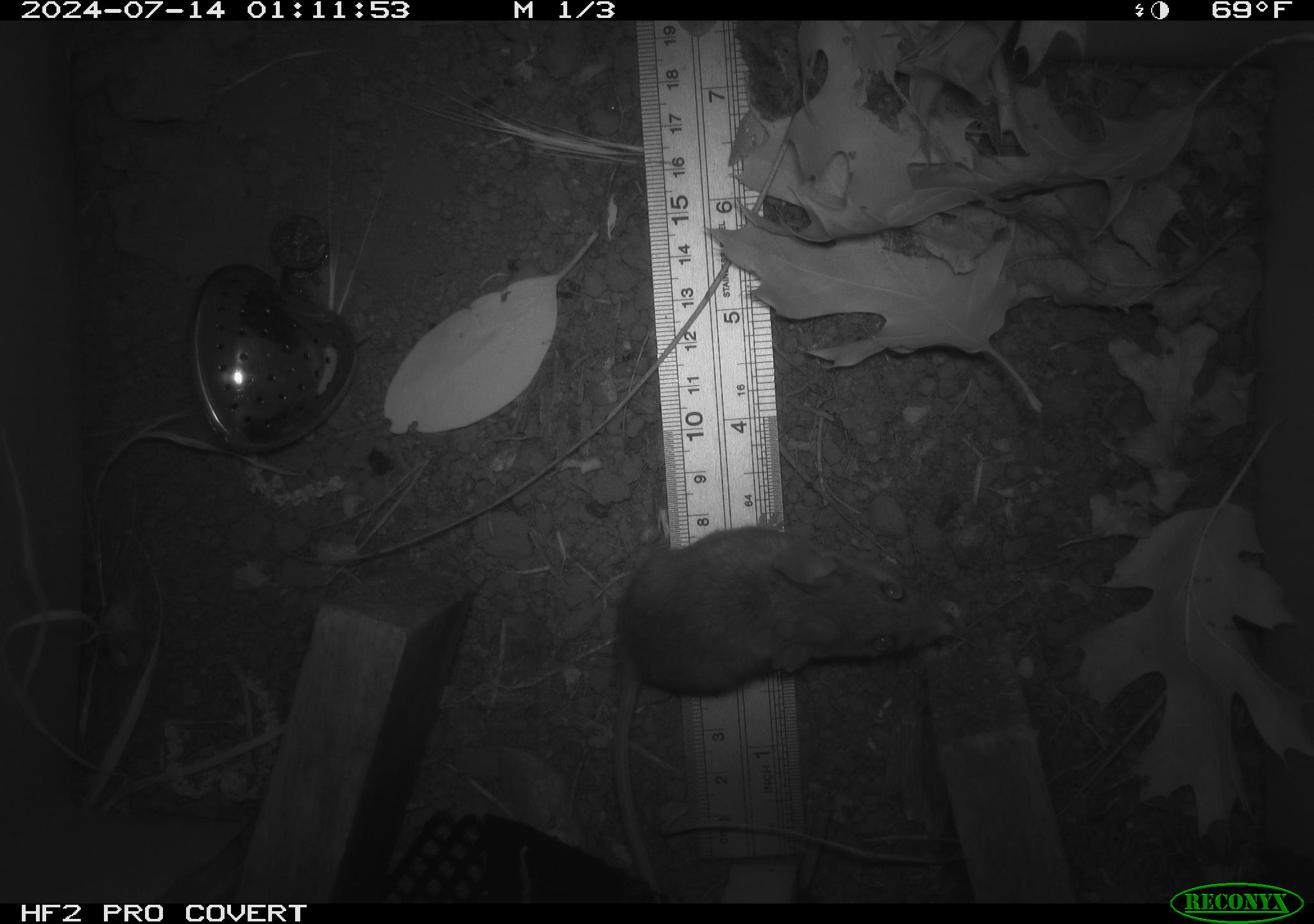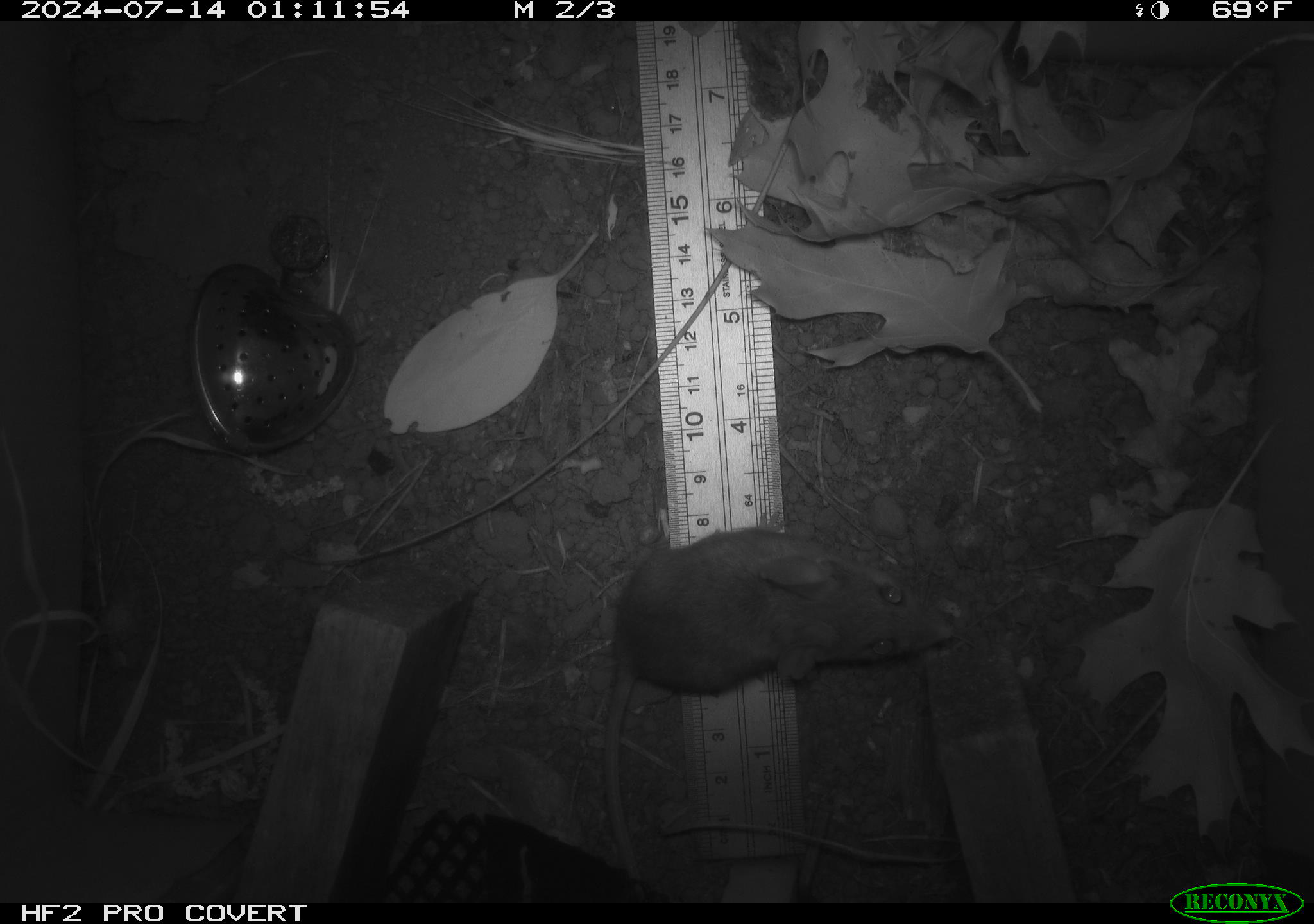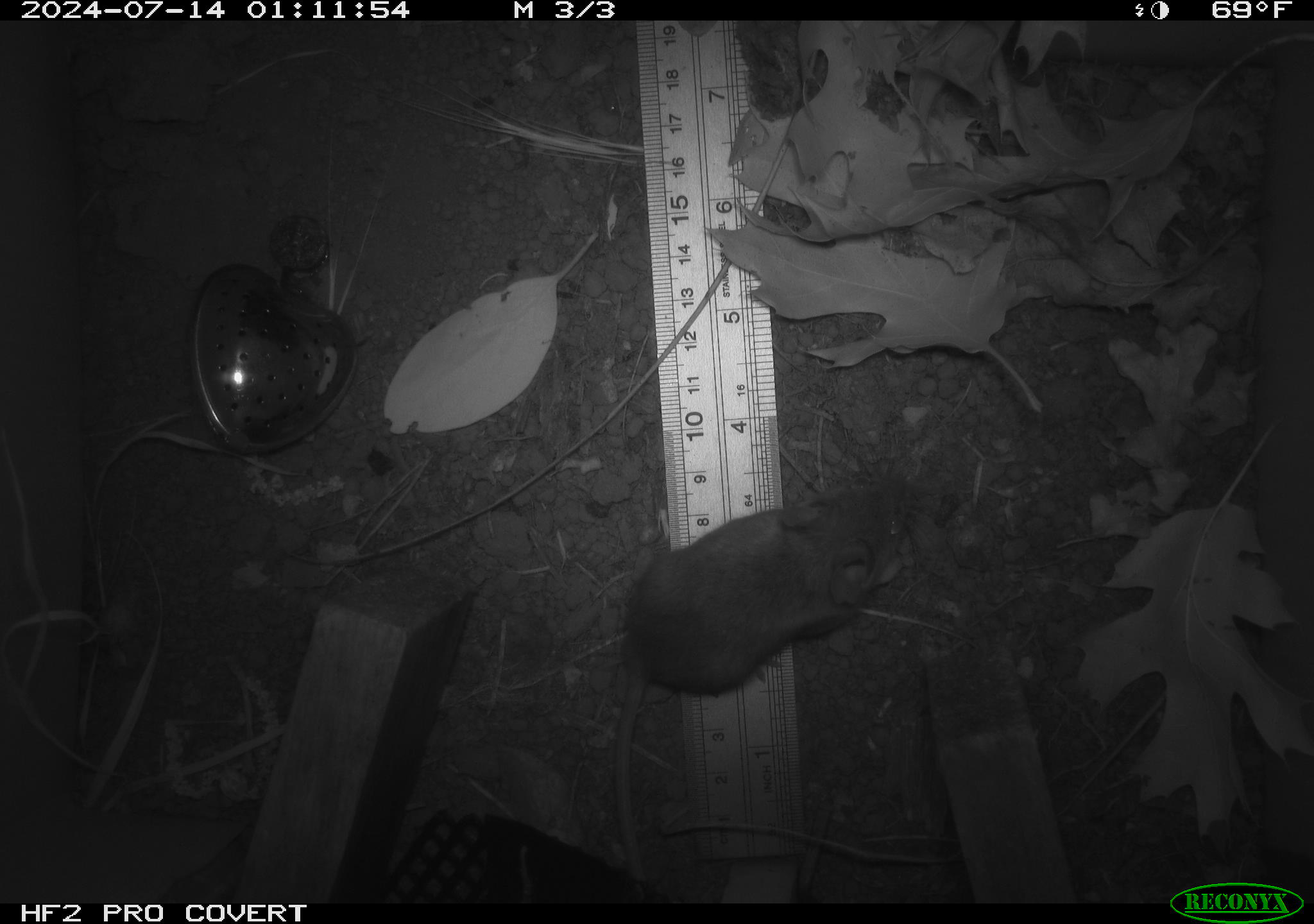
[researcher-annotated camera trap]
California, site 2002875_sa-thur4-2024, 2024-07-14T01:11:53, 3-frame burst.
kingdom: Animalia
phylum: Chordata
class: Mammalia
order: Rodentia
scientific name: Rodentia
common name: mouse species